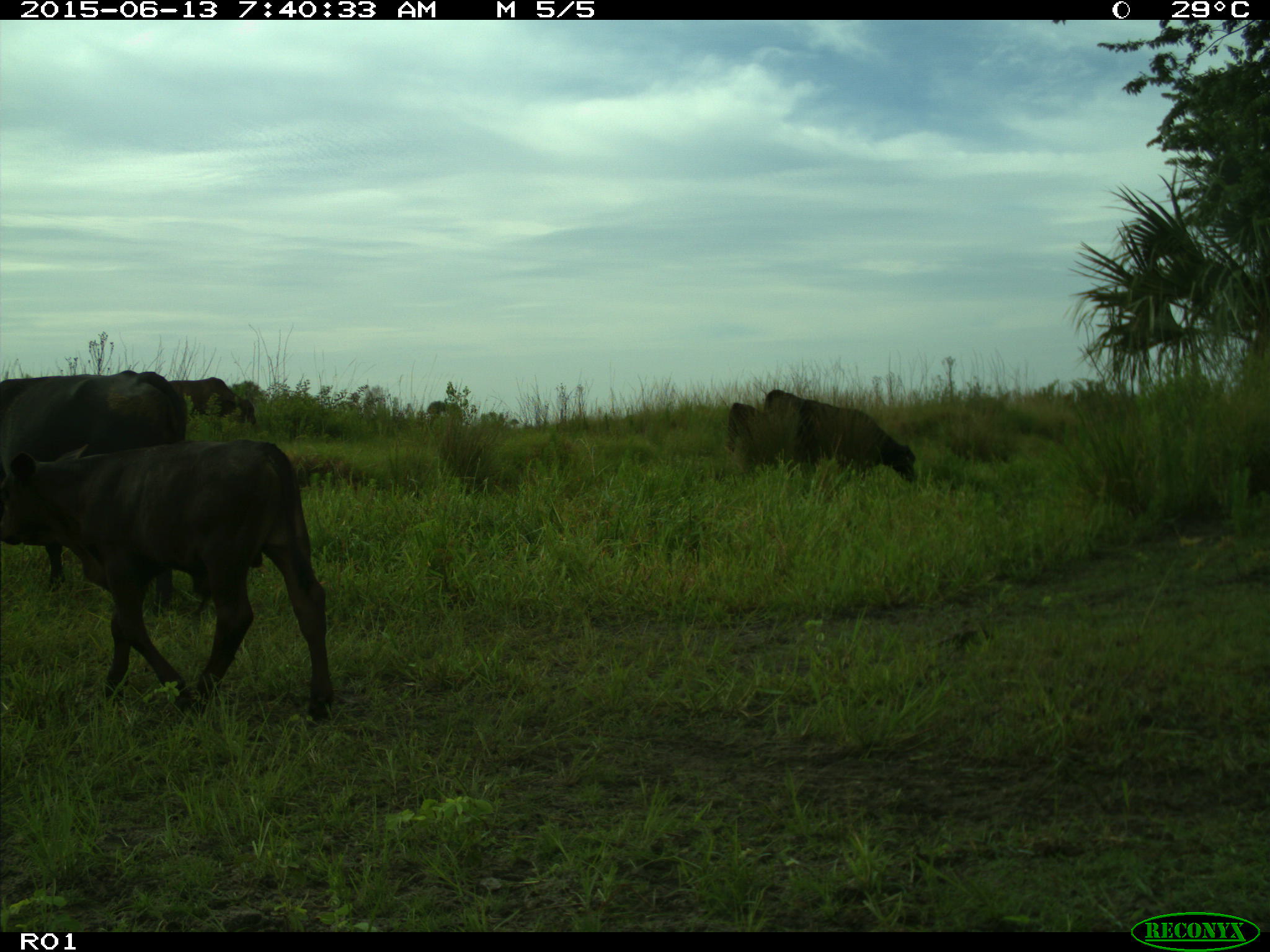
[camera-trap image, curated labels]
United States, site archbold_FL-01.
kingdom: Animalia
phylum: Chordata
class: Mammalia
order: Artiodactyla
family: Bovidae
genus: Bos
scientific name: Bos taurus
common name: domestic cow